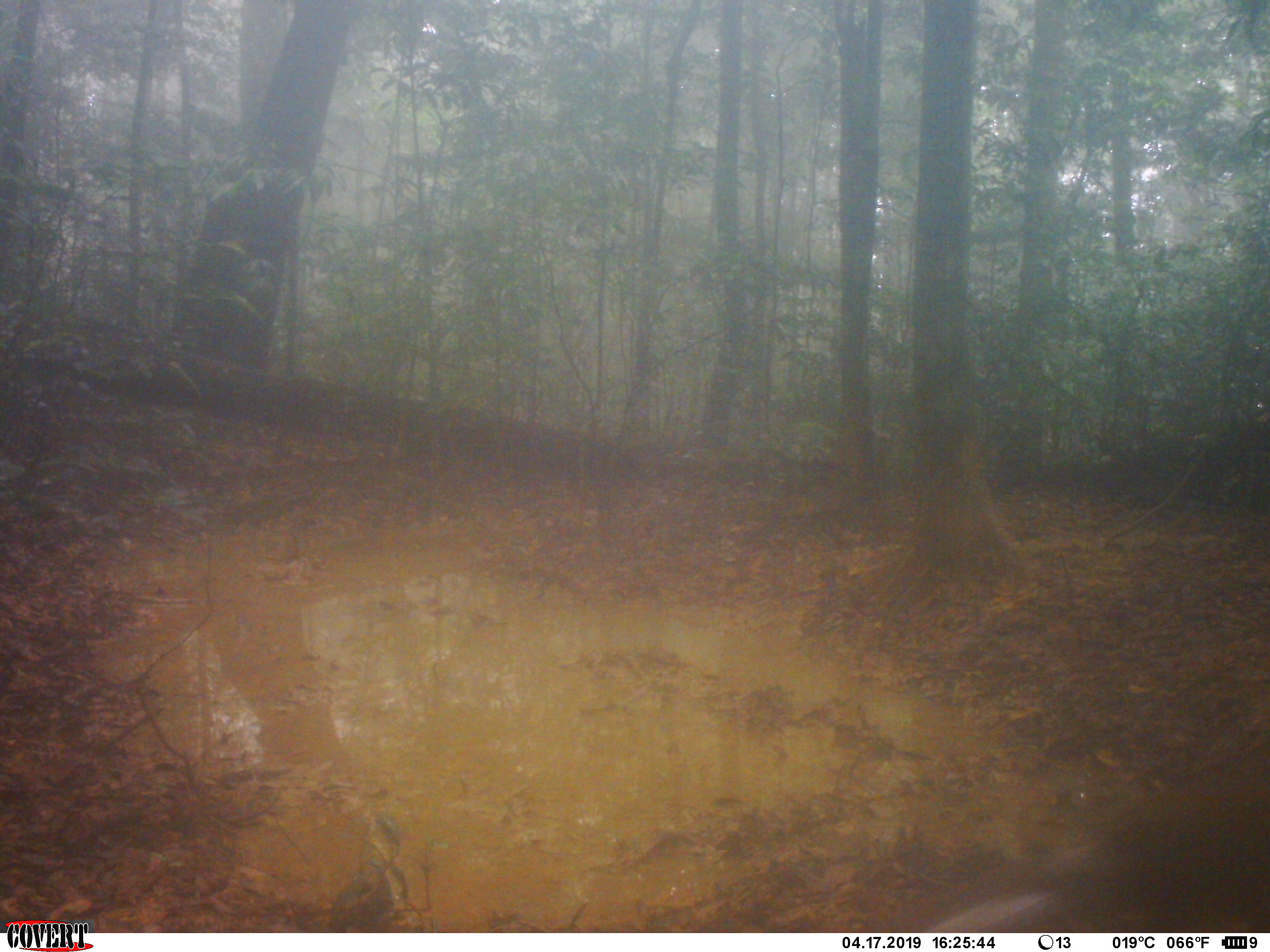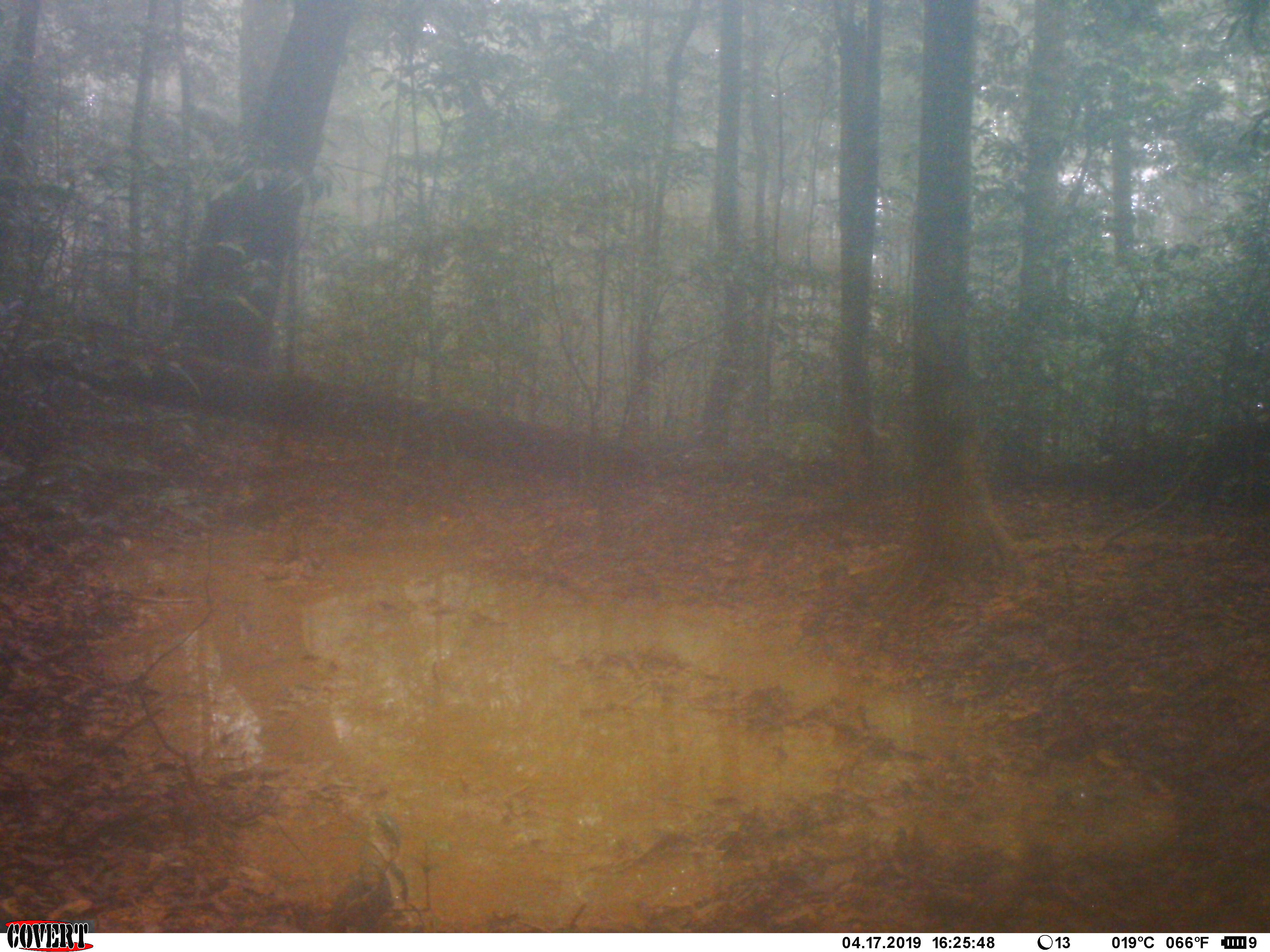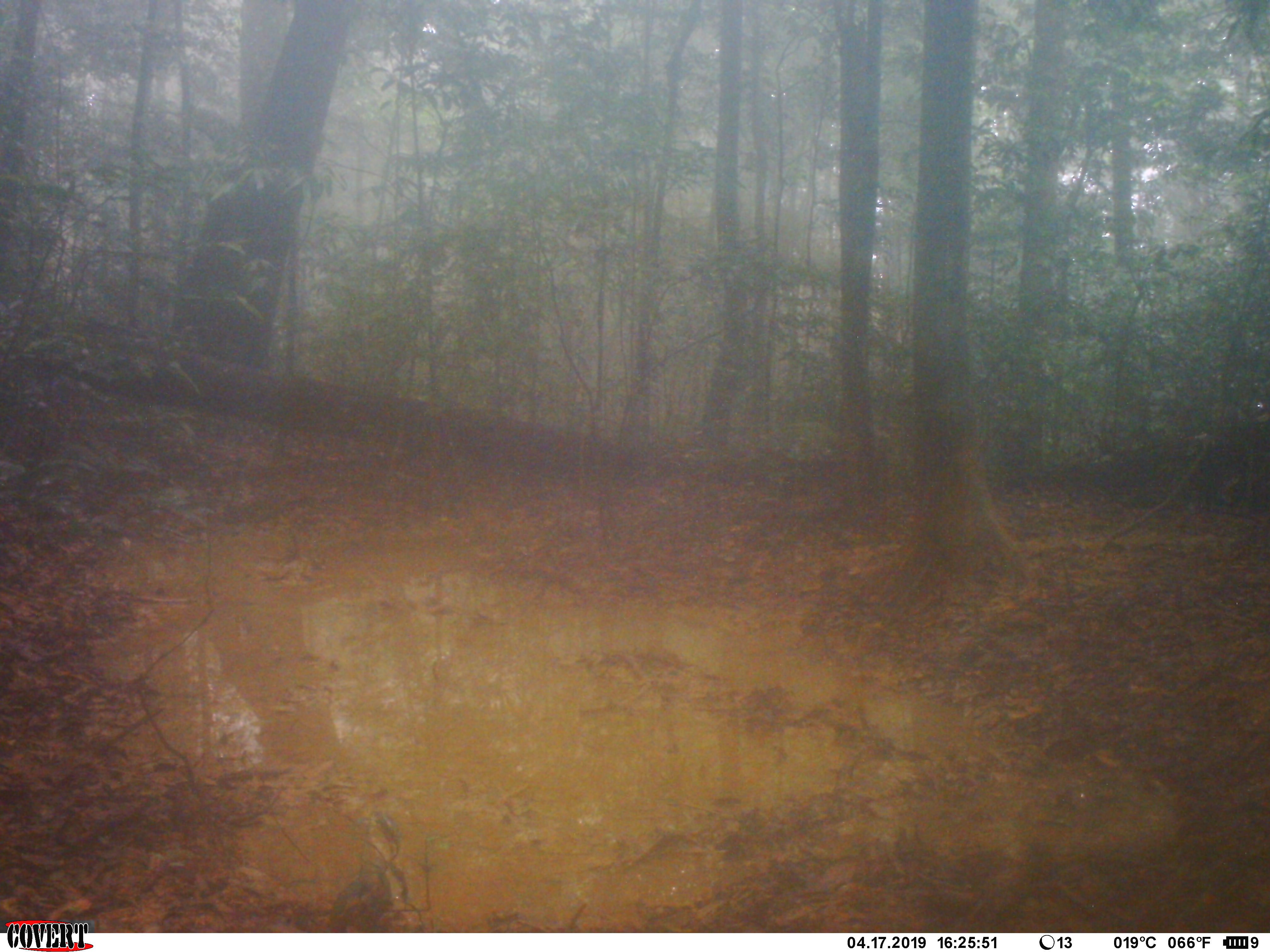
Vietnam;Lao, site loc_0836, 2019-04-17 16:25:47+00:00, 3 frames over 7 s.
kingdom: Animalia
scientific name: Animalia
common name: animal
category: unidentified animal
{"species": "unidentified animal (animal) (Animalia)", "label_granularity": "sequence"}